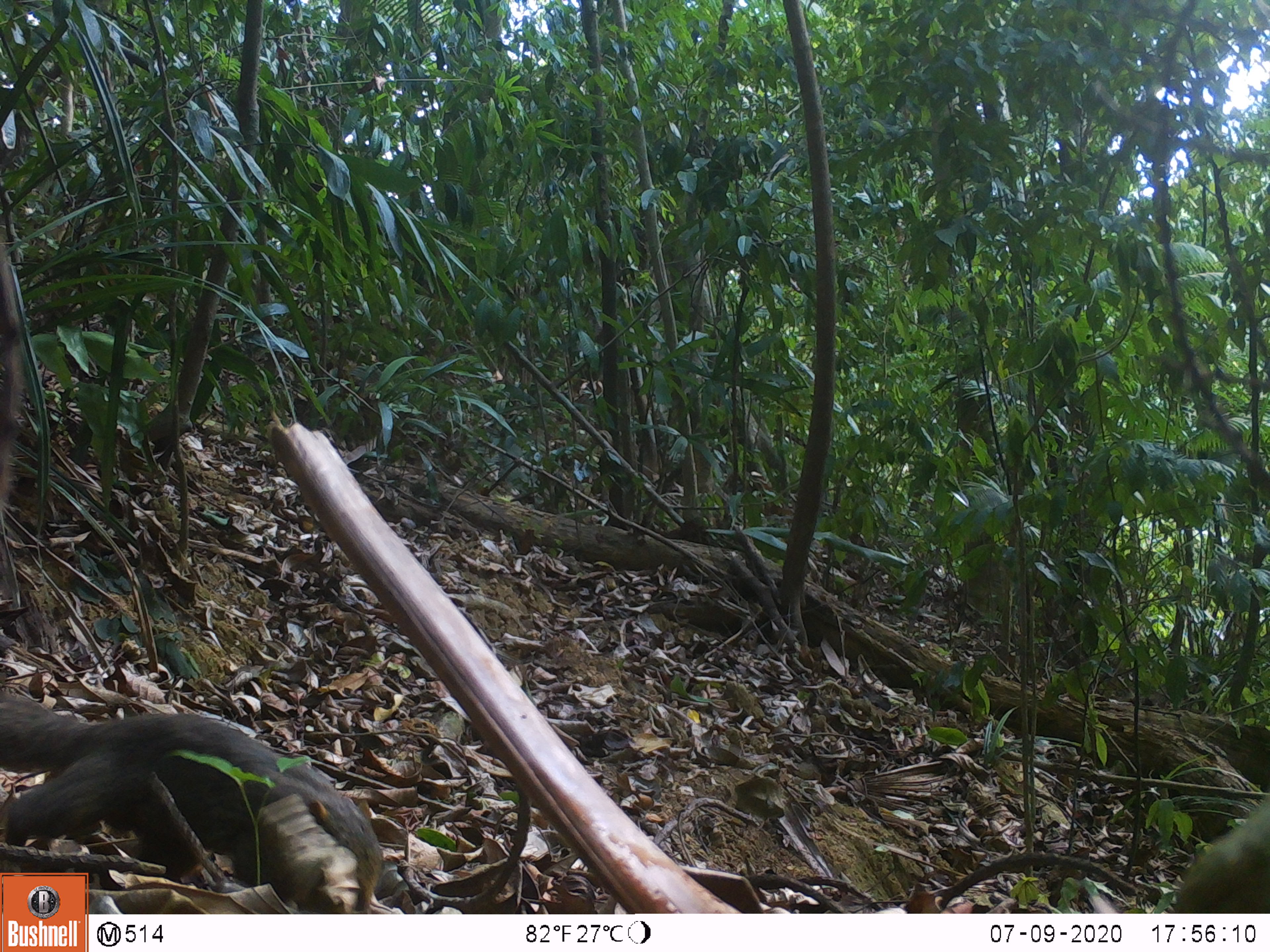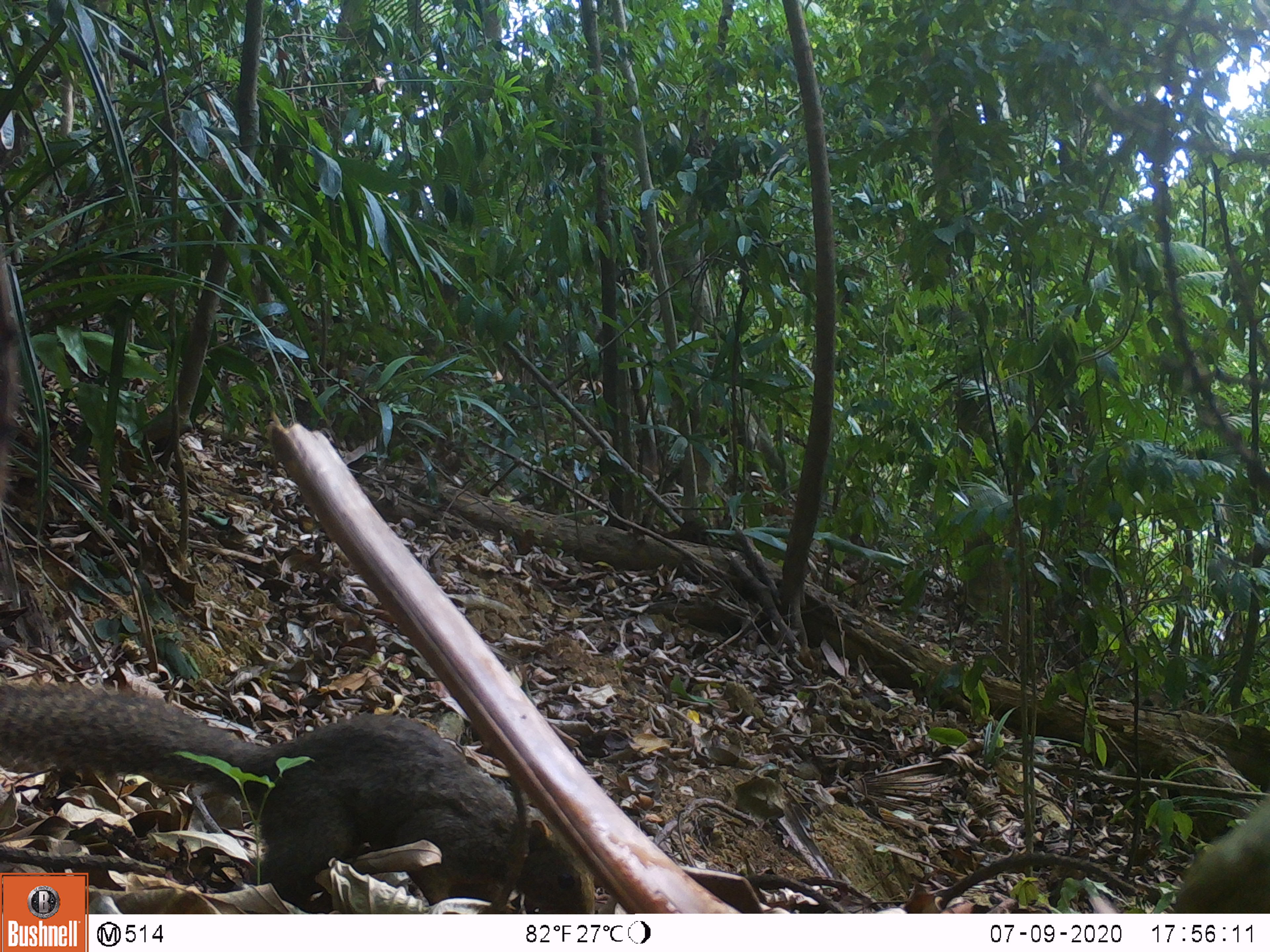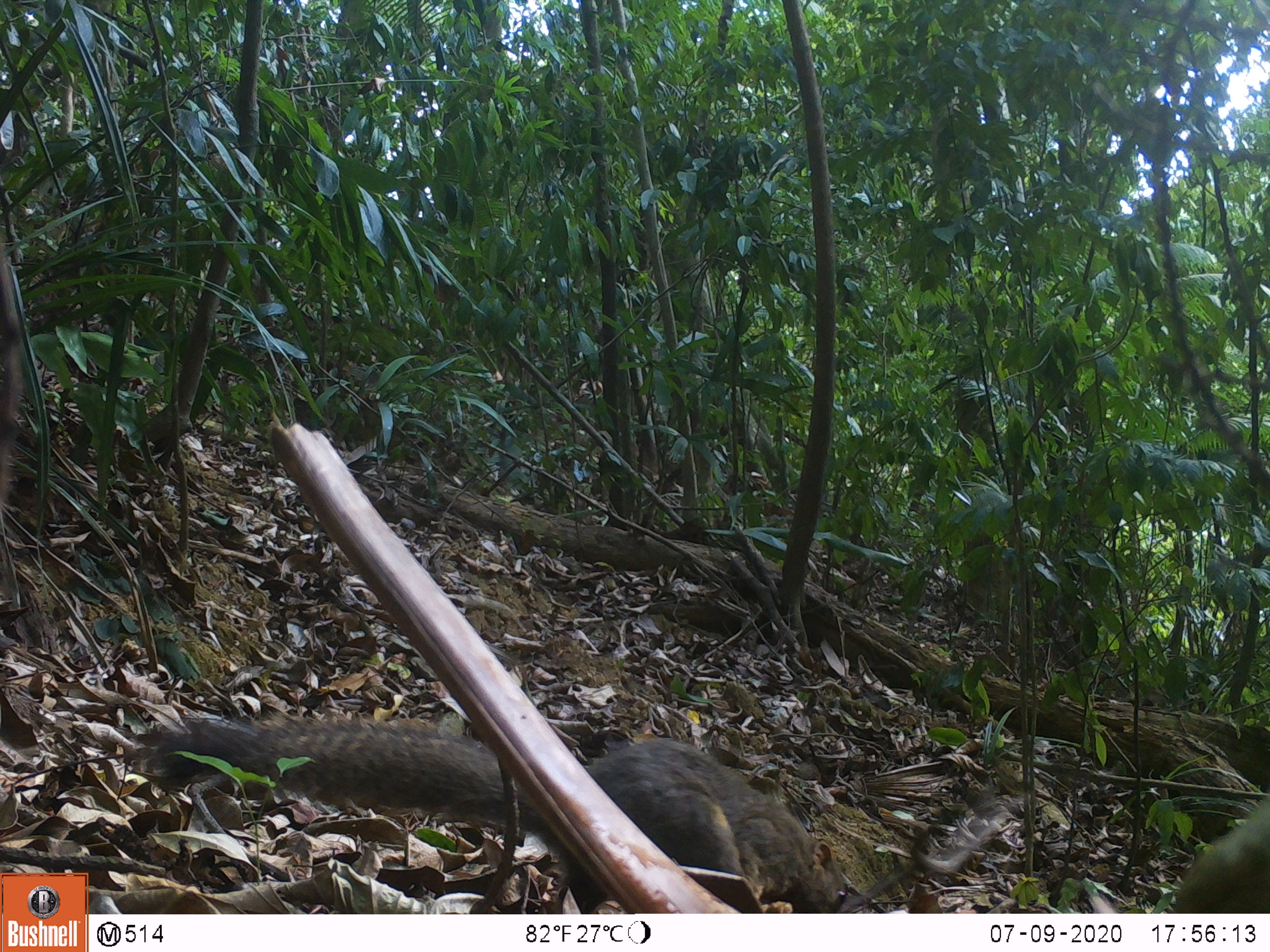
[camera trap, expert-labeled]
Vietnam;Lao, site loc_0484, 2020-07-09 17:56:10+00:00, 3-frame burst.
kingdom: Animalia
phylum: Chordata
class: Mammalia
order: Rodentia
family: Sciuridae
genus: Callosciurus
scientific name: Callosciurus erythraeus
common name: pallas's squirrel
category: pallass squirrel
Pallass squirrel (pallas's squirrel) (Callosciurus erythraeus). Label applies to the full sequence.